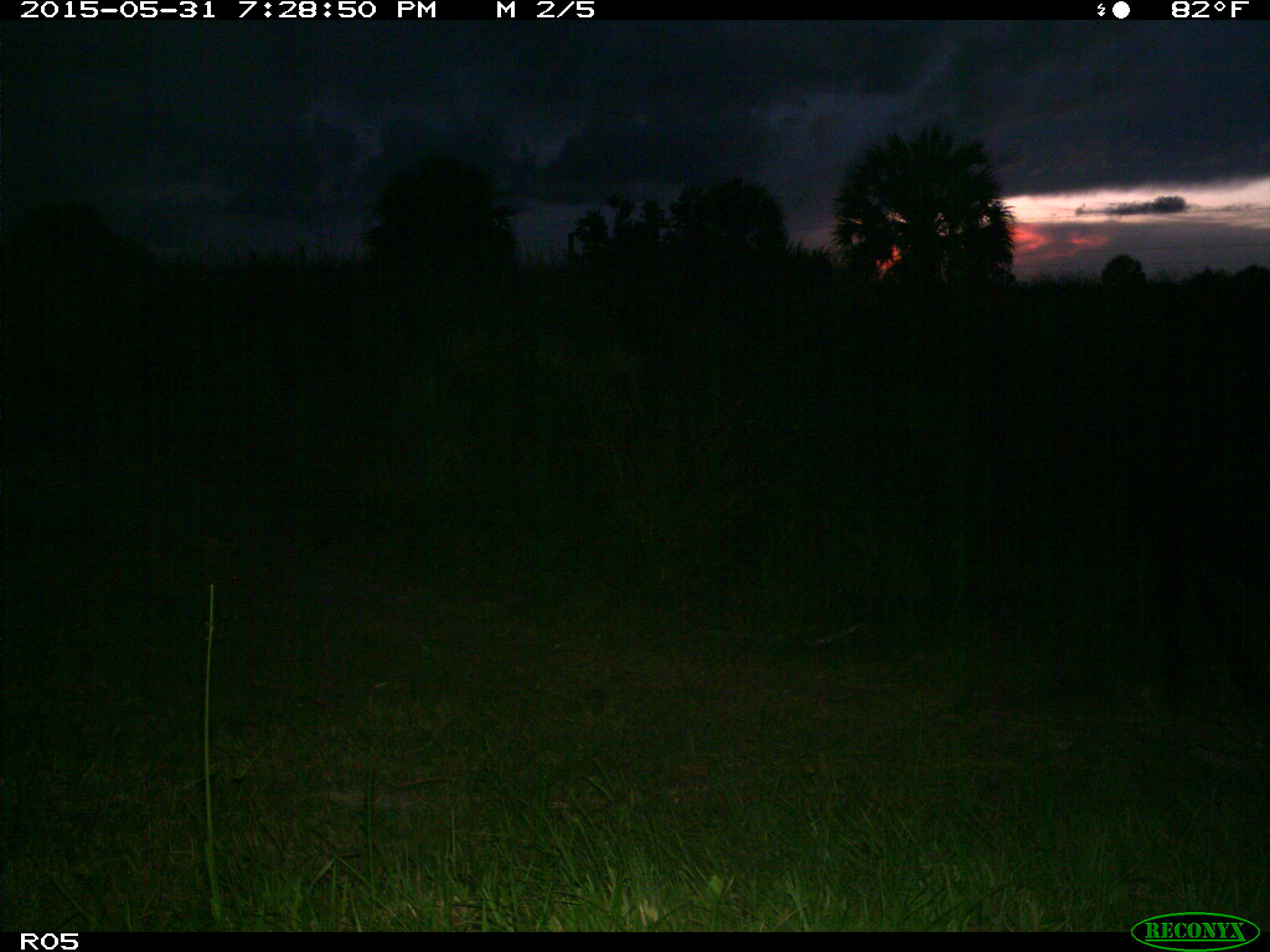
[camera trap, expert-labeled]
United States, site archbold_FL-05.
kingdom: Animalia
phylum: Chordata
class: Mammalia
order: Artiodactyla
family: Bovidae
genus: Bos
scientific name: Bos taurus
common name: domestic cow